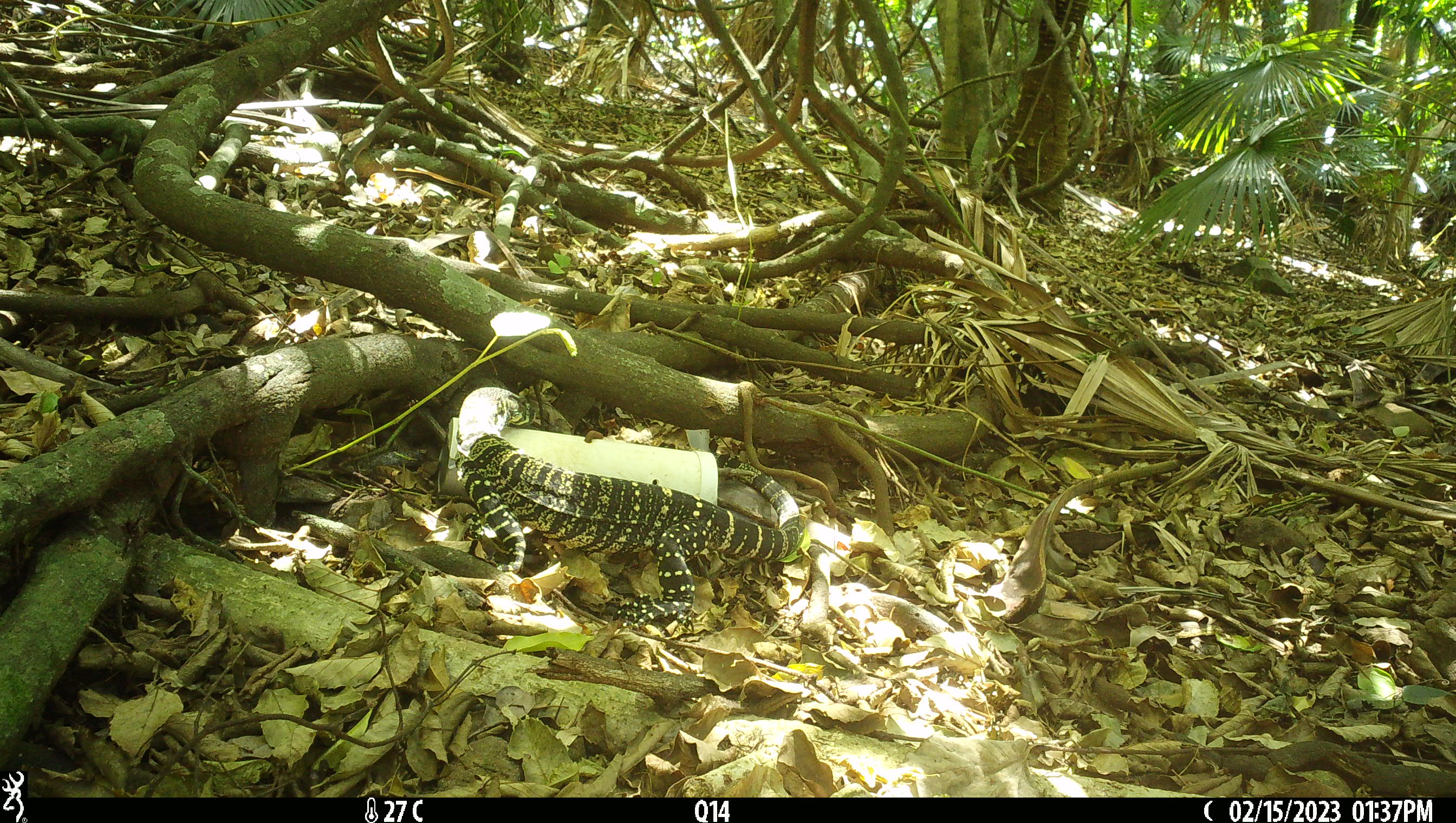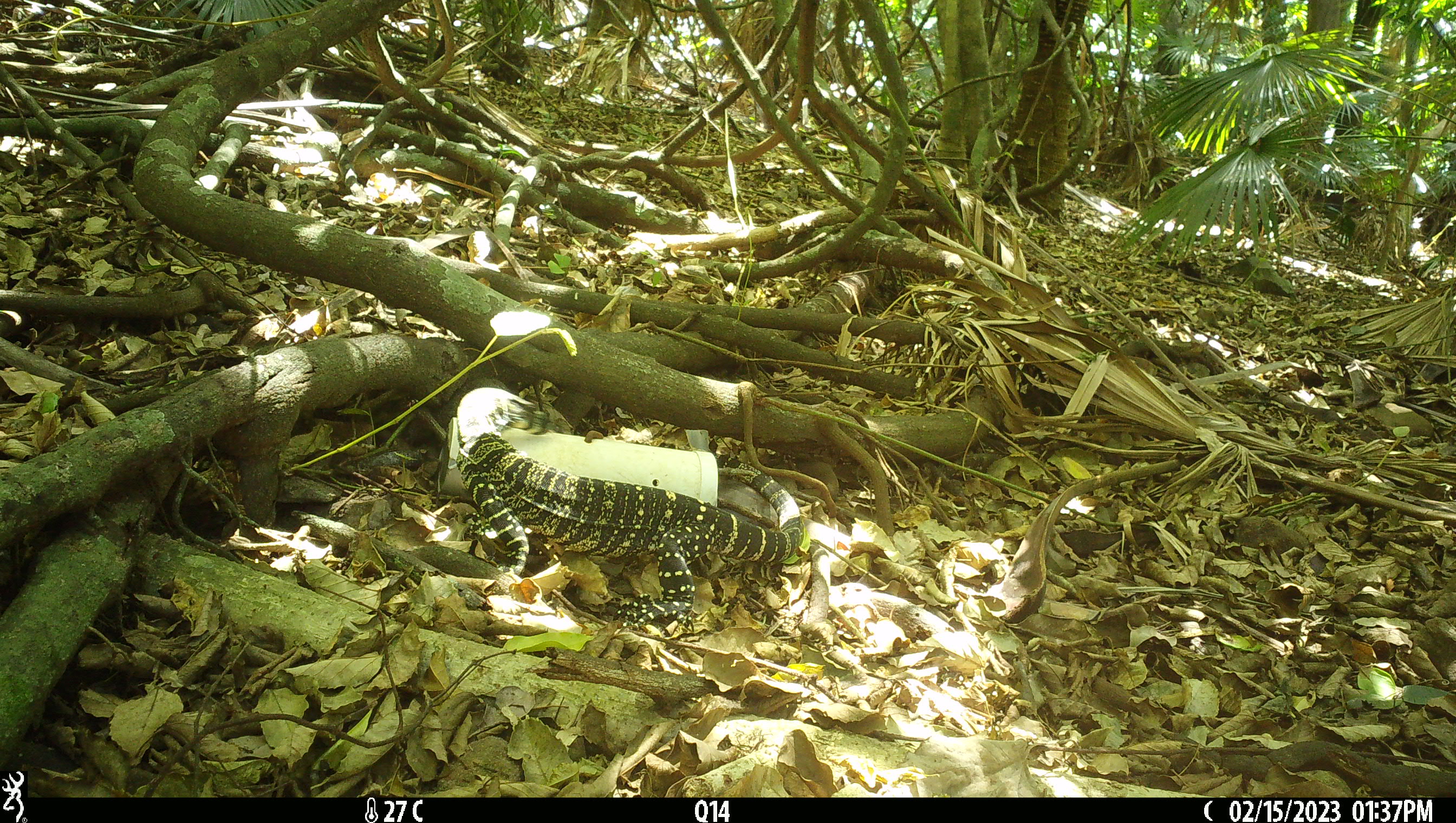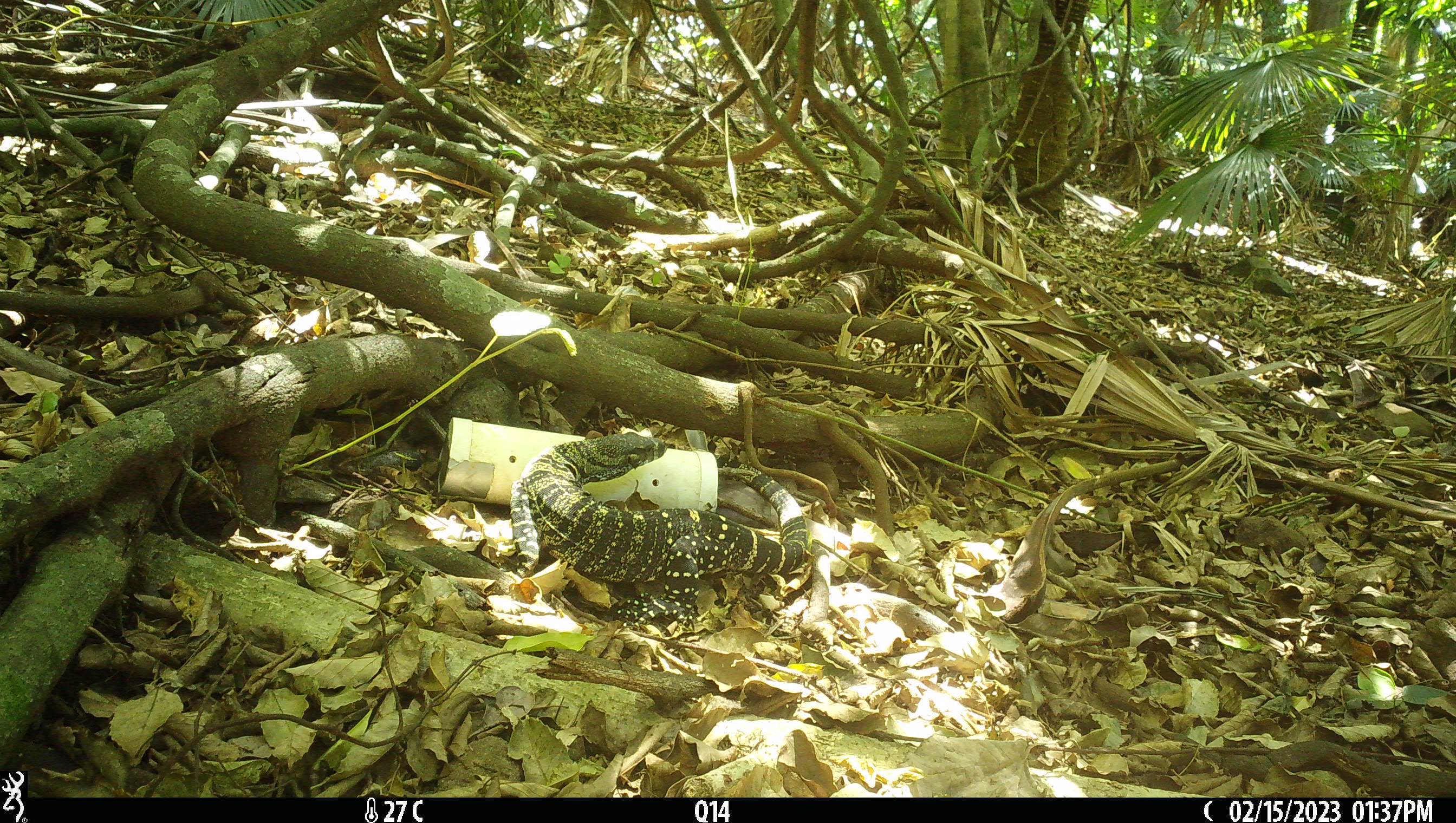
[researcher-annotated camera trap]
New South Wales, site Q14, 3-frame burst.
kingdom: Animalia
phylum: Chordata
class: Reptilia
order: Squamata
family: Varanidae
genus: Varanus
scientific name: Varanus varius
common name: lace monitor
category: goanna